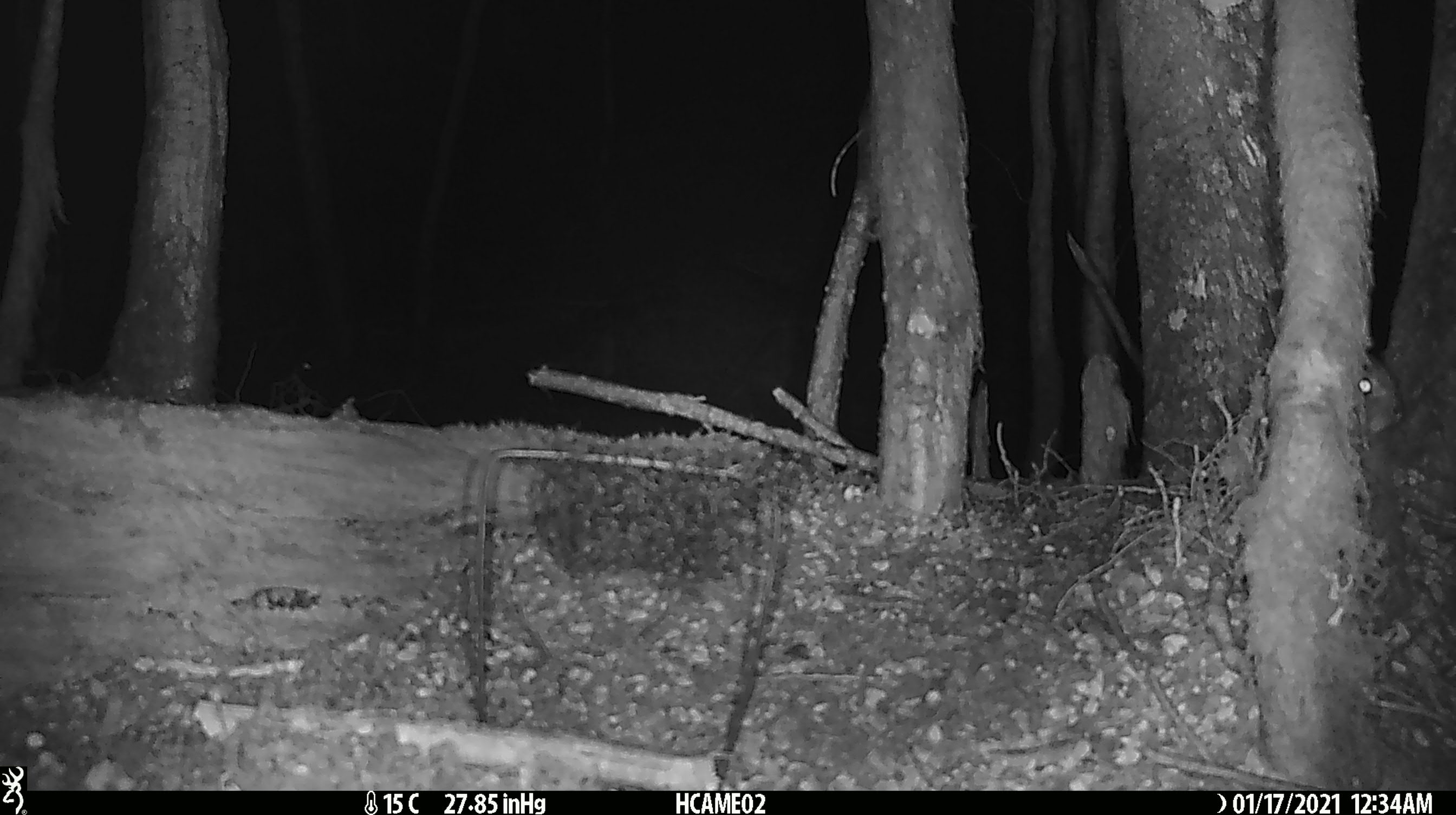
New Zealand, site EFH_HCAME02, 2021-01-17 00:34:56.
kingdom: Animalia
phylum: Chordata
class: Mammalia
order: Lagomorpha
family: Leporidae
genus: Oryctolagus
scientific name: Oryctolagus cuniculus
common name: european rabbit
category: rabbit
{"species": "rabbit (european rabbit) (Oryctolagus cuniculus)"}